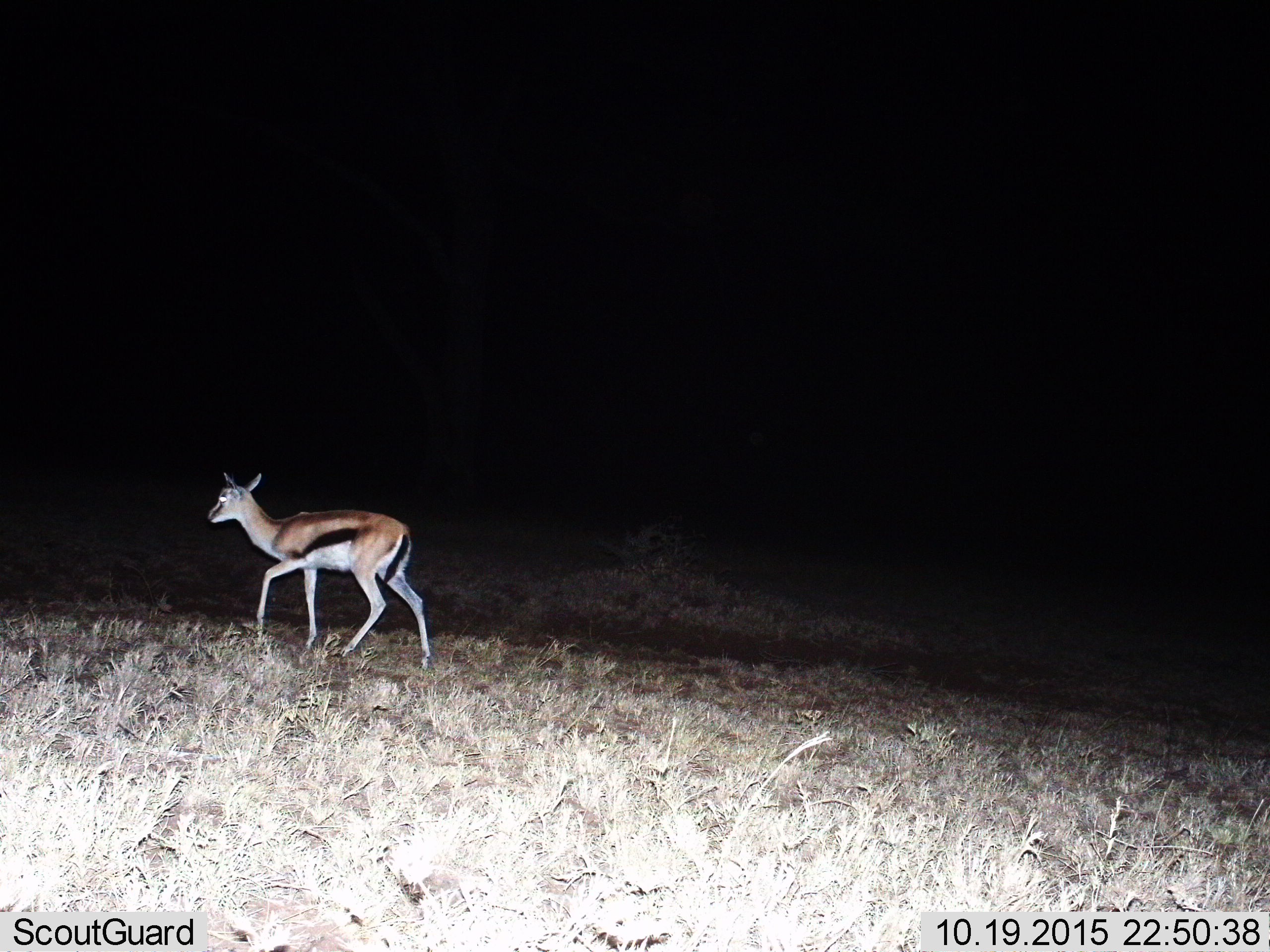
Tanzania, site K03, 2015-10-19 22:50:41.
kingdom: Animalia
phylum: Chordata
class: Mammalia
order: Artiodactyla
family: Bovidae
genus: Eudorcas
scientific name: Eudorcas thomsonii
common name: thomson's gazelle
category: gazellethomsons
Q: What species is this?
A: Gazellethomsons (thomson's gazelle) (Eudorcas thomsonii).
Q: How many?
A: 1.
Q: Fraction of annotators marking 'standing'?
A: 11%.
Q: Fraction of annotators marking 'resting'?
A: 0%.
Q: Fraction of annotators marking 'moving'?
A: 89%.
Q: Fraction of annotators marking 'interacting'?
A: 0%.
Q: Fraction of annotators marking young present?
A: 0%.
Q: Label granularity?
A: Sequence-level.